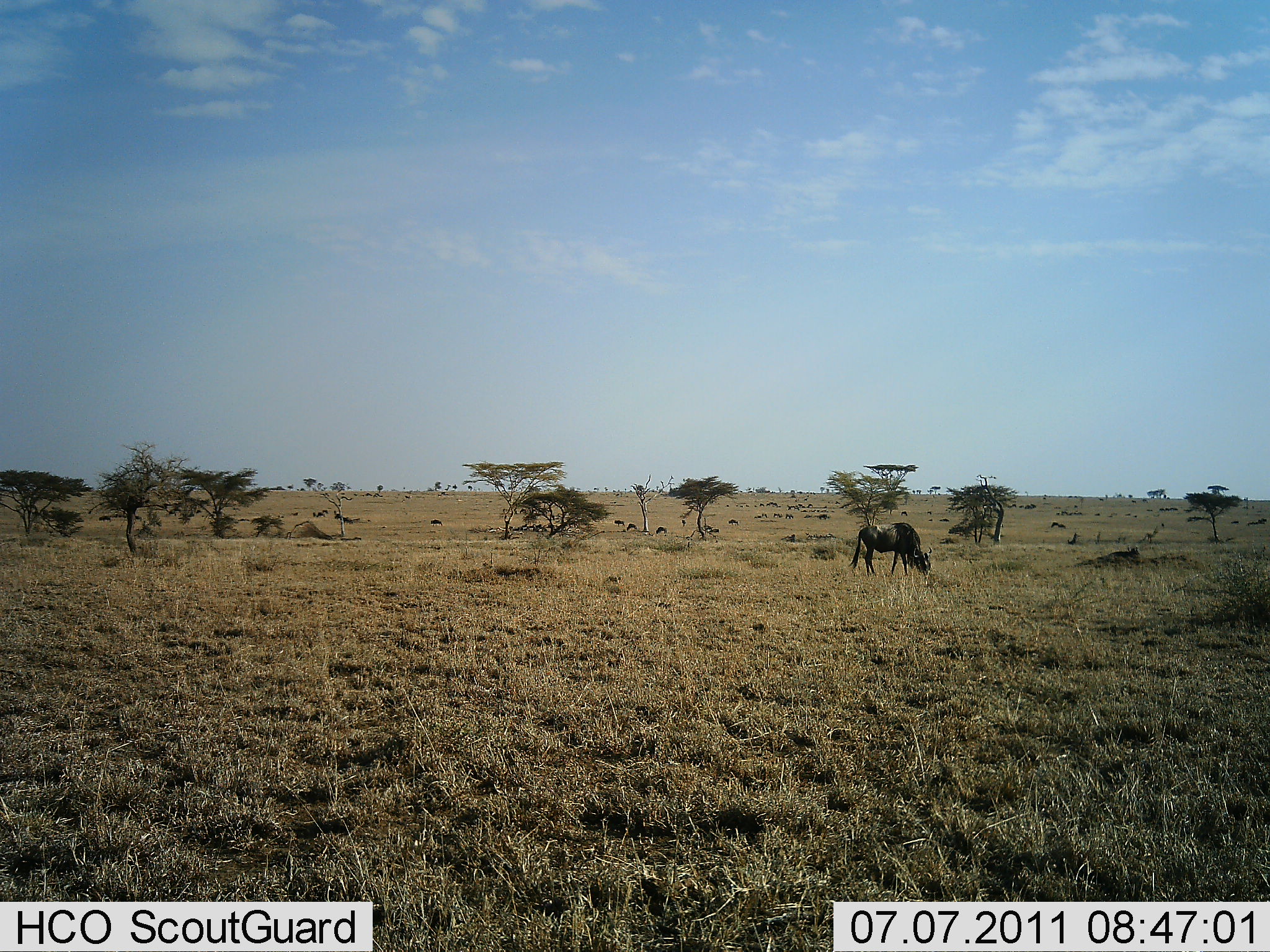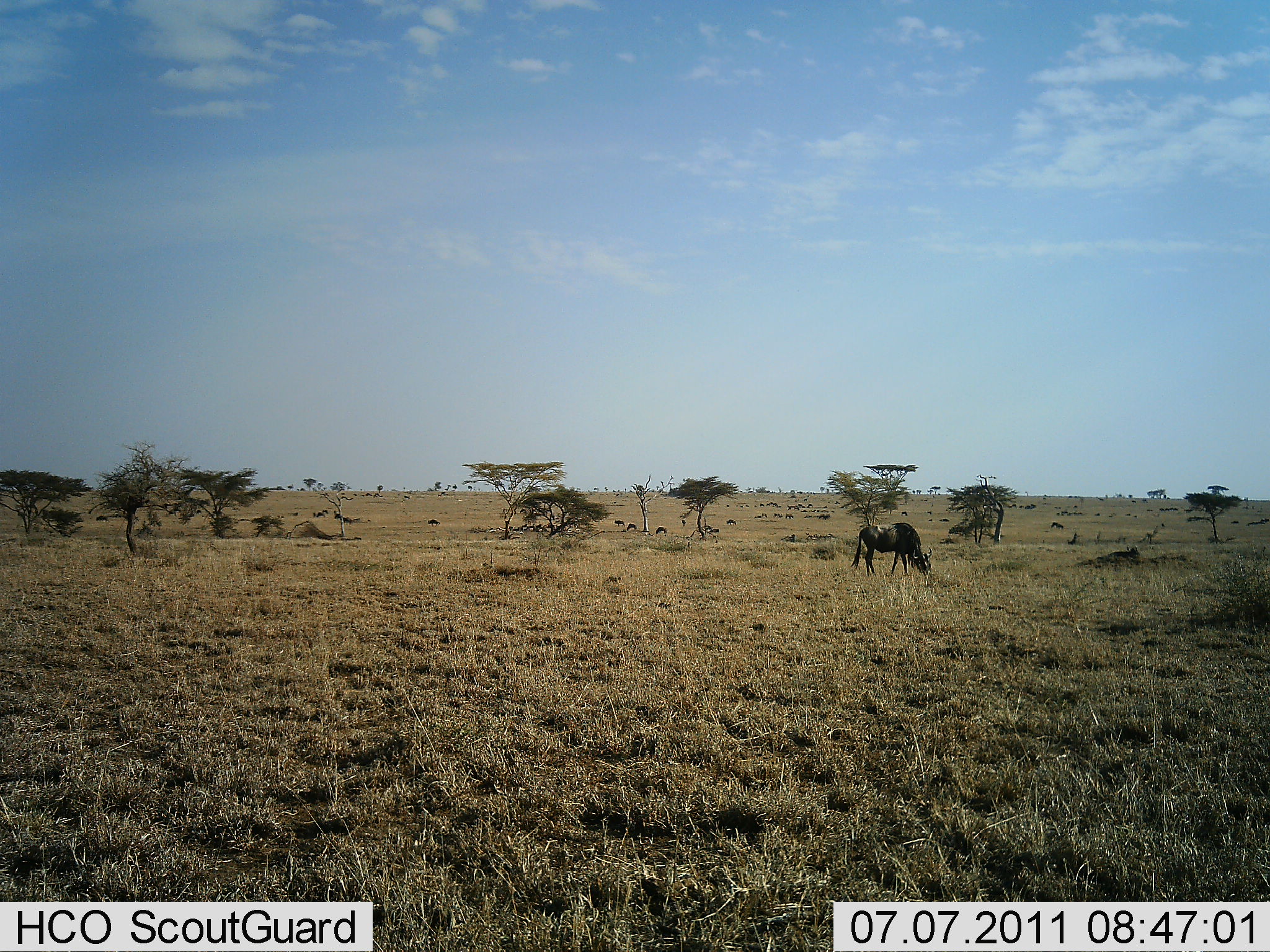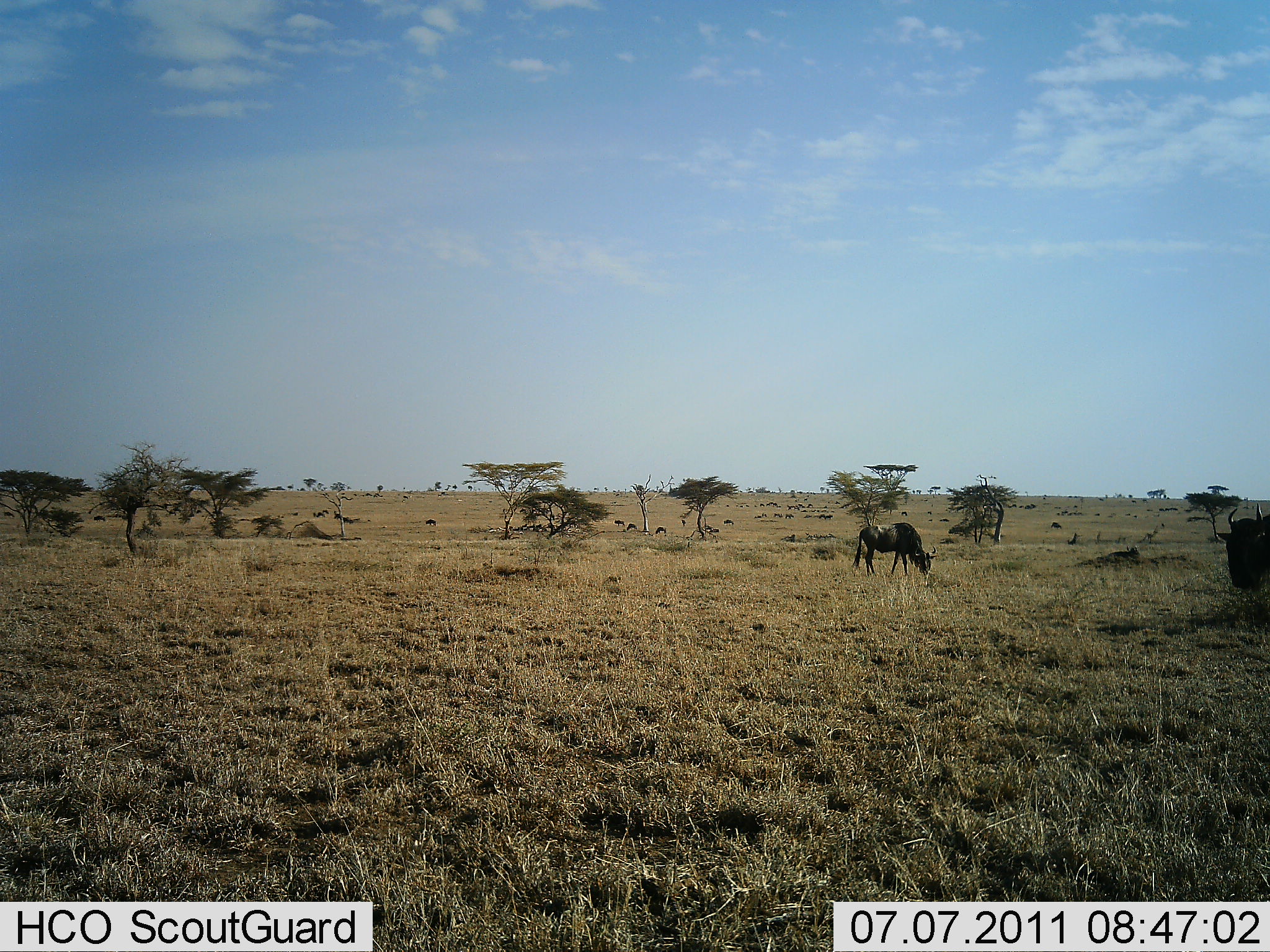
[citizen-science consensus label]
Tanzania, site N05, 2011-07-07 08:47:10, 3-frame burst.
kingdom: Animalia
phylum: Chordata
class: Mammalia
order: Artiodactyla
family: Bovidae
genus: Connochaetes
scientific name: Connochaetes taurinus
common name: blue wildebeest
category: wildebeest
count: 2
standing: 70%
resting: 10%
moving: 50%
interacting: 0%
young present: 0%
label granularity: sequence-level